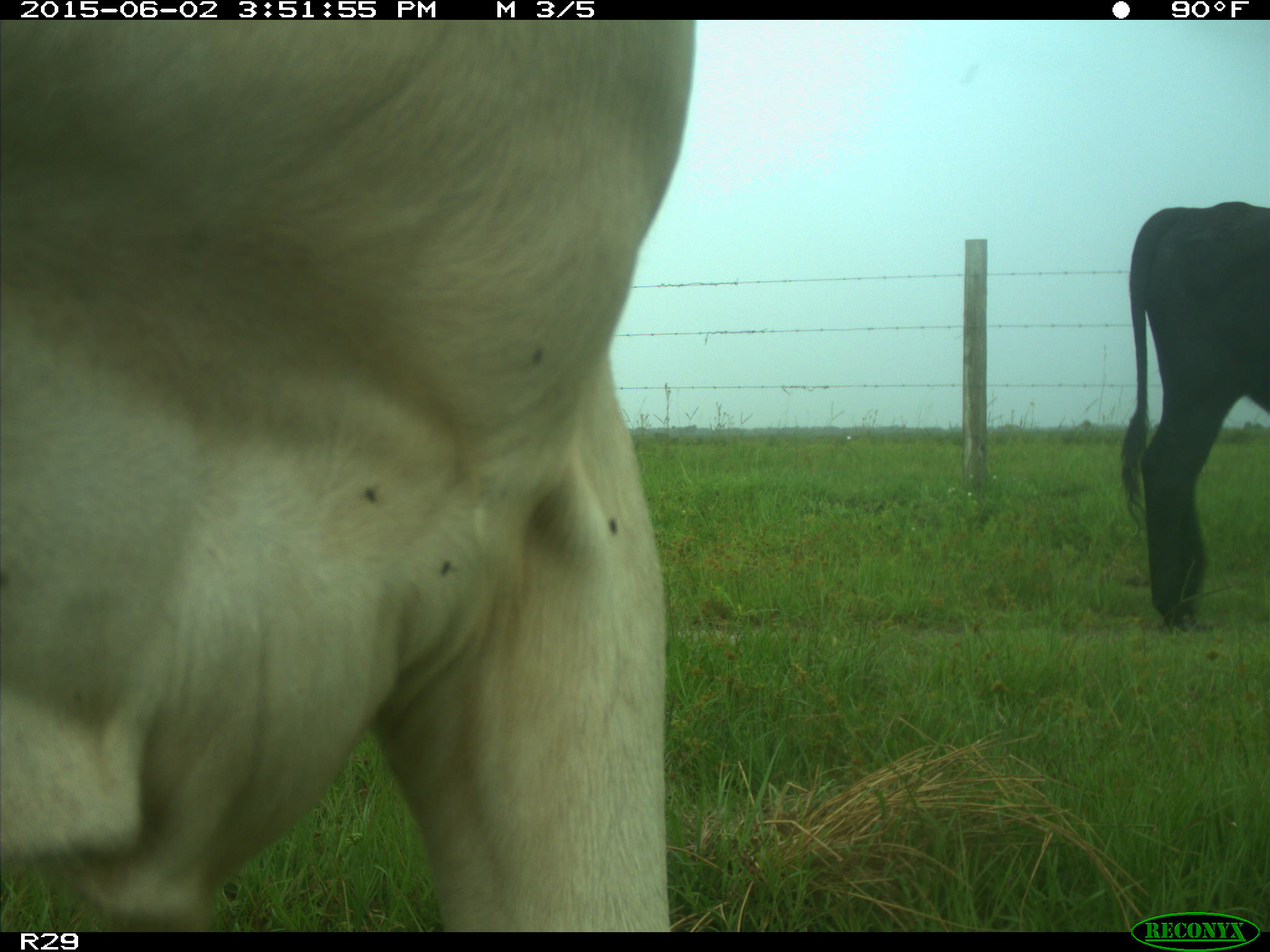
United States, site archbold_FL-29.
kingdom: Animalia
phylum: Chordata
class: Mammalia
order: Artiodactyla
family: Bovidae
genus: Bos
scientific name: Bos taurus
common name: domestic cow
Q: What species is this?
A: Bos taurus (domestic cow).